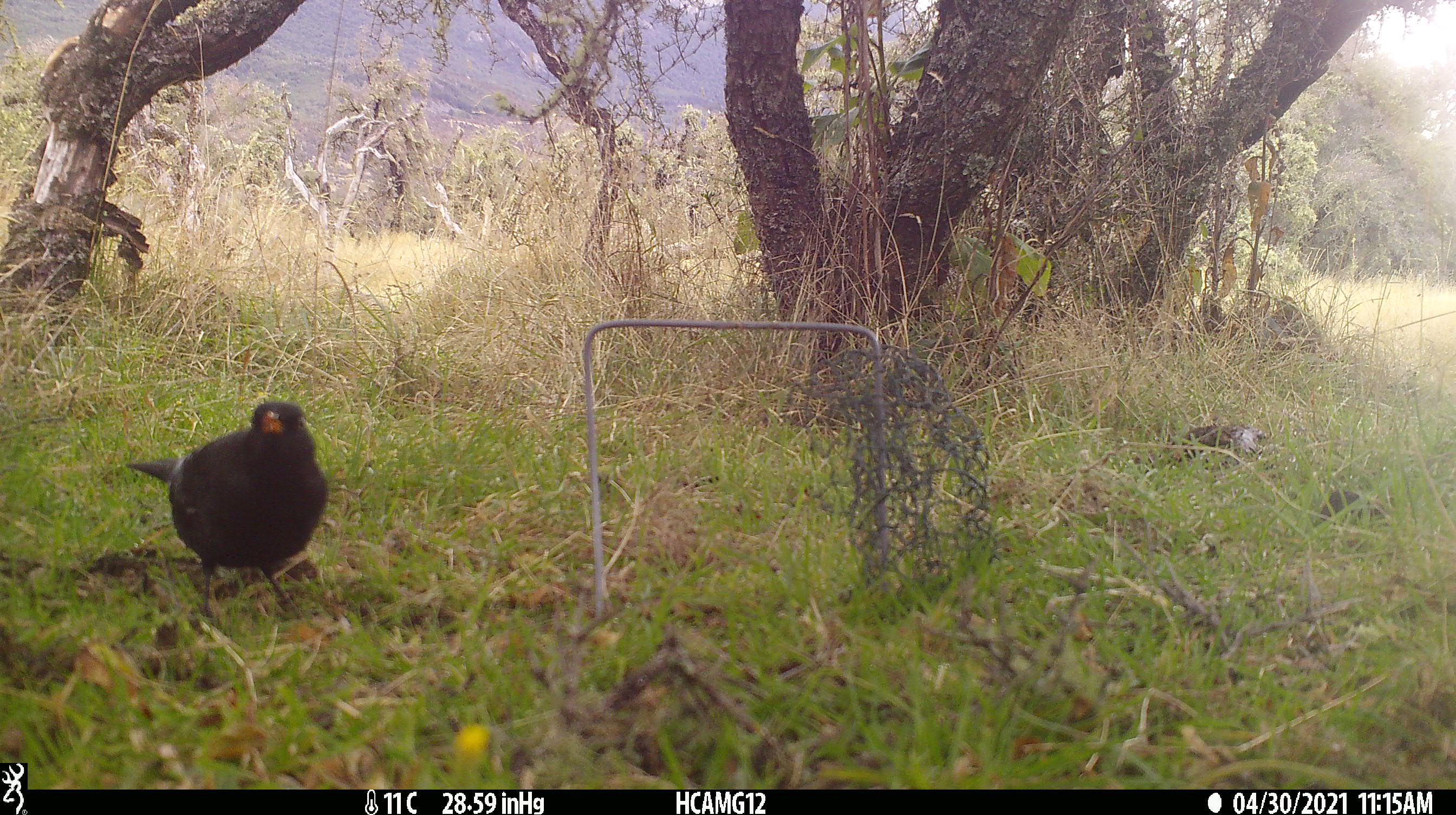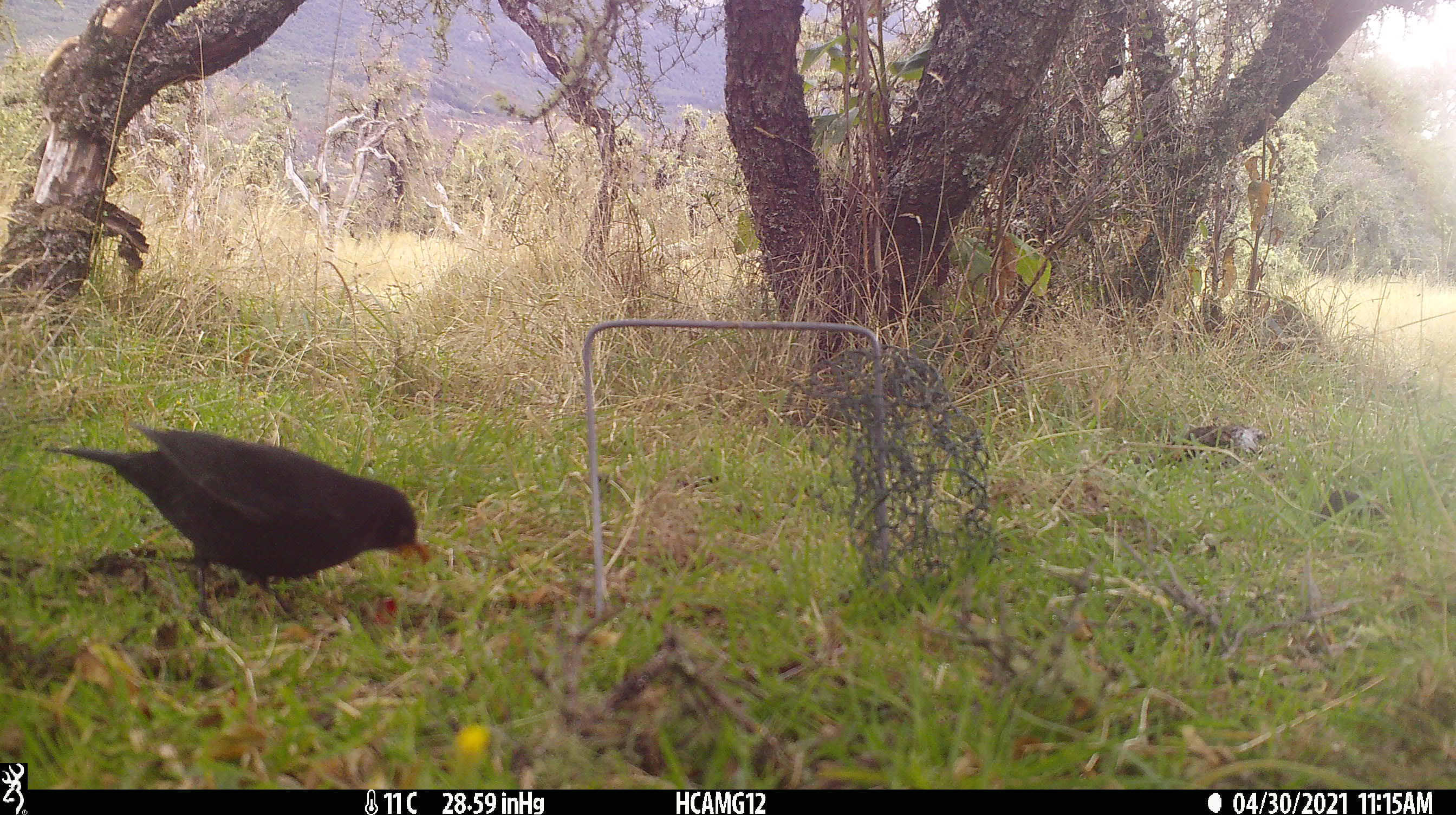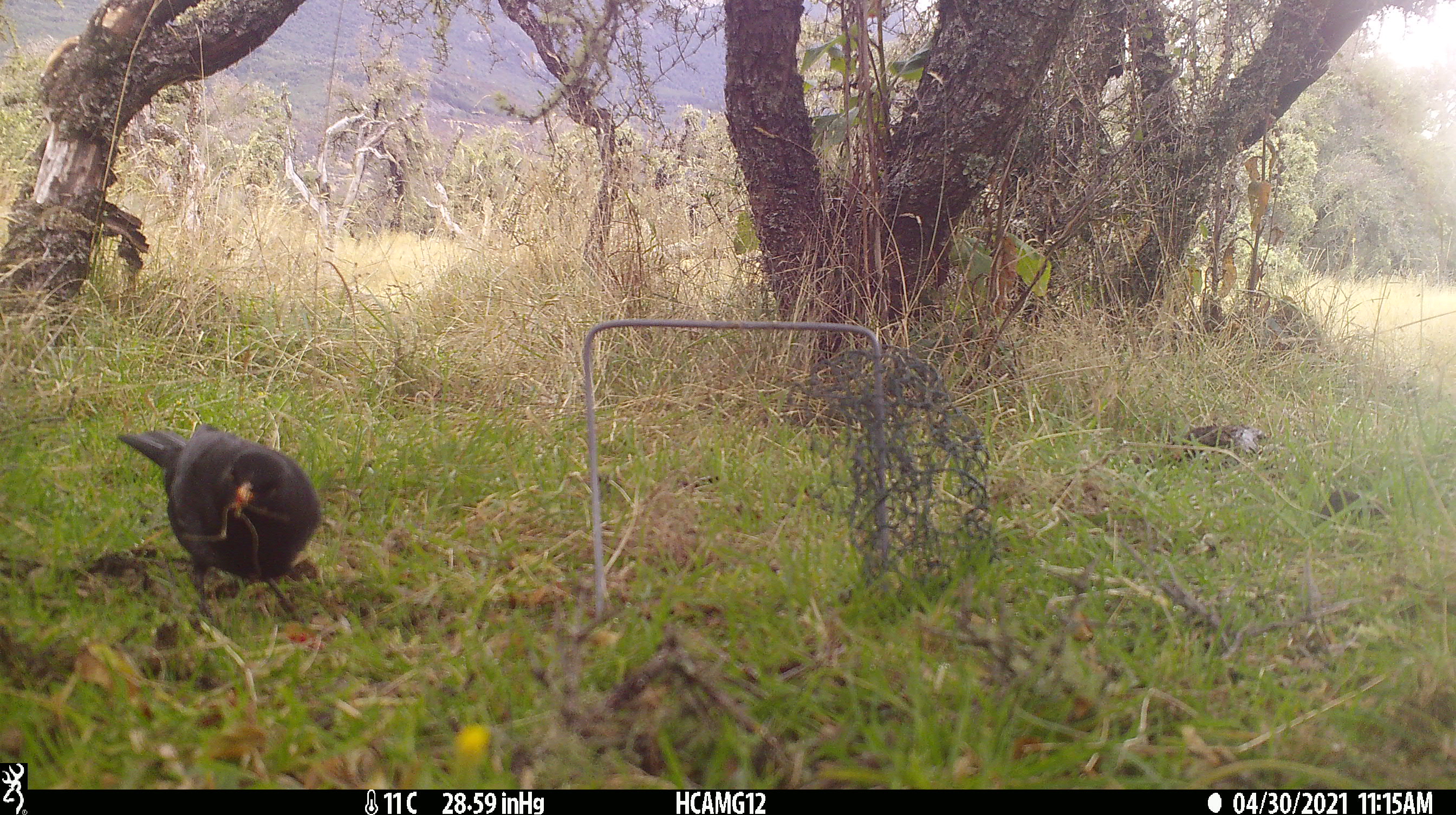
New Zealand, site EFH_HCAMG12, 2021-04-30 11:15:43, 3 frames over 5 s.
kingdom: Animalia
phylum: Chordata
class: Aves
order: Passeriformes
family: Turdidae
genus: Turdus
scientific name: Turdus merula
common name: eurasian blackbird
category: blackbird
Blackbird (eurasian blackbird) (Turdus merula).